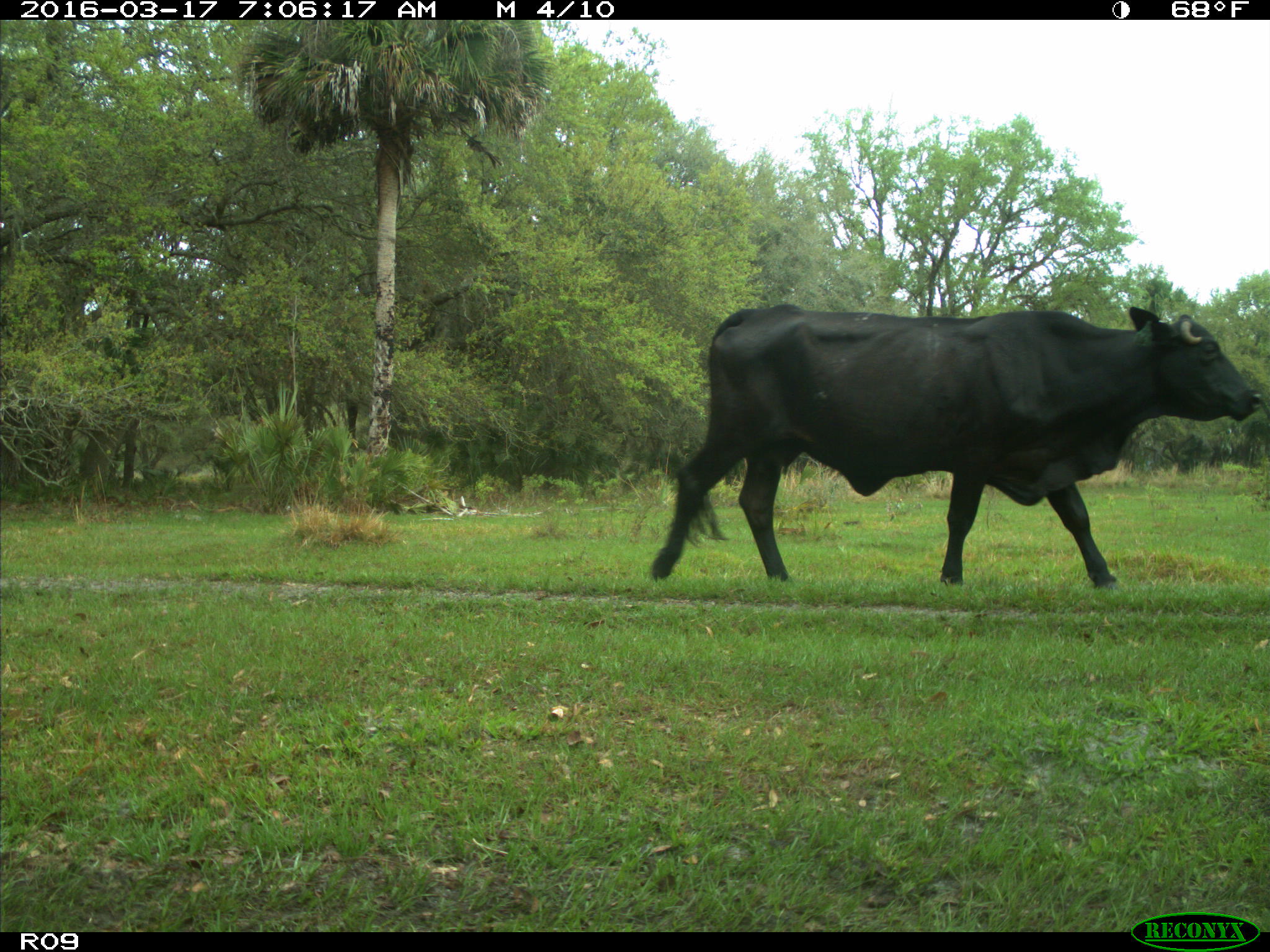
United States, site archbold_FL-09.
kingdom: Animalia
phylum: Chordata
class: Mammalia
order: Artiodactyla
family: Bovidae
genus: Bos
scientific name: Bos taurus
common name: domestic cow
Bos taurus (domestic cow).